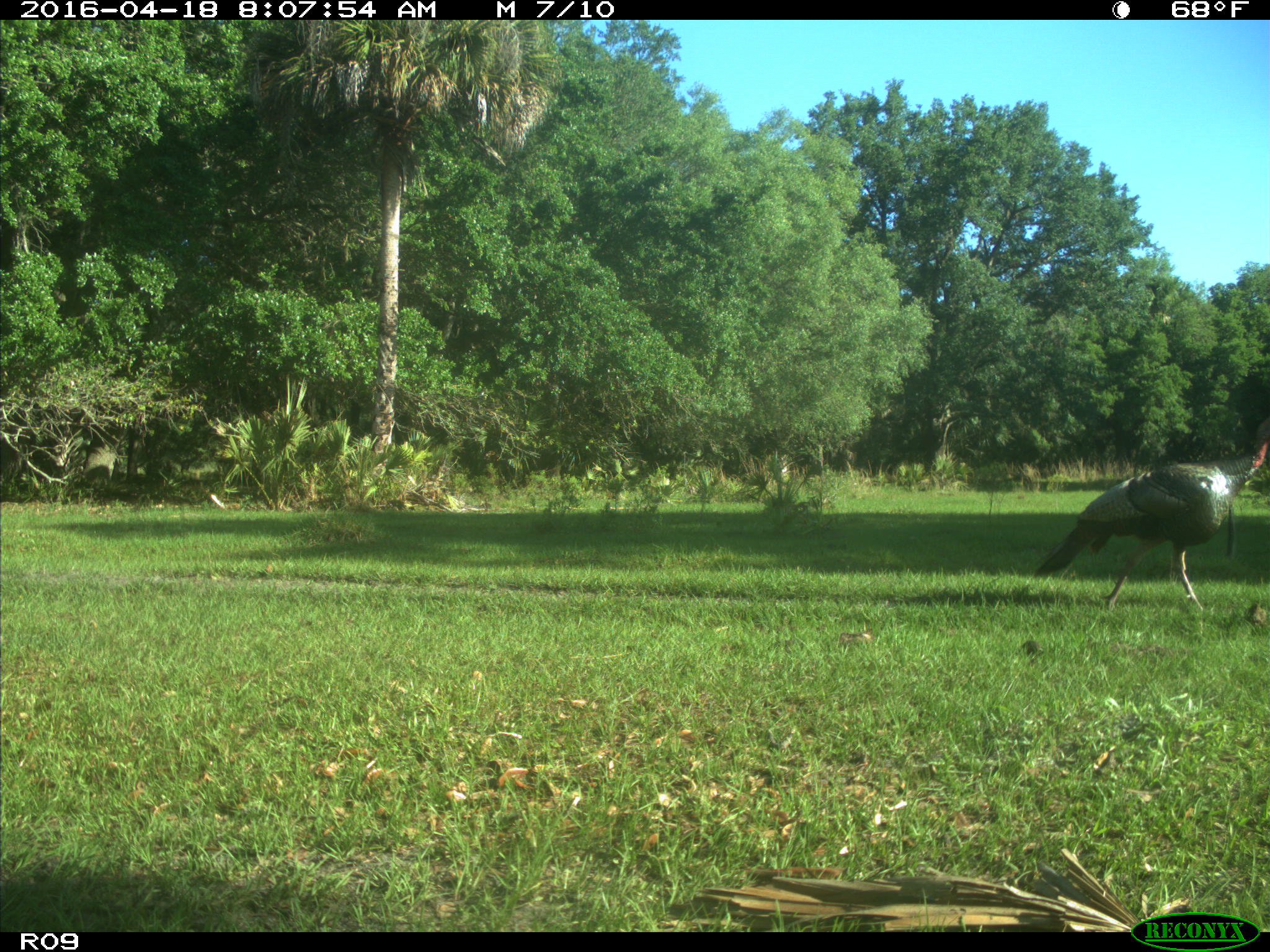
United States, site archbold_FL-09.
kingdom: Animalia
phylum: Chordata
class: Aves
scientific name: Aves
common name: birds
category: unidentified bird